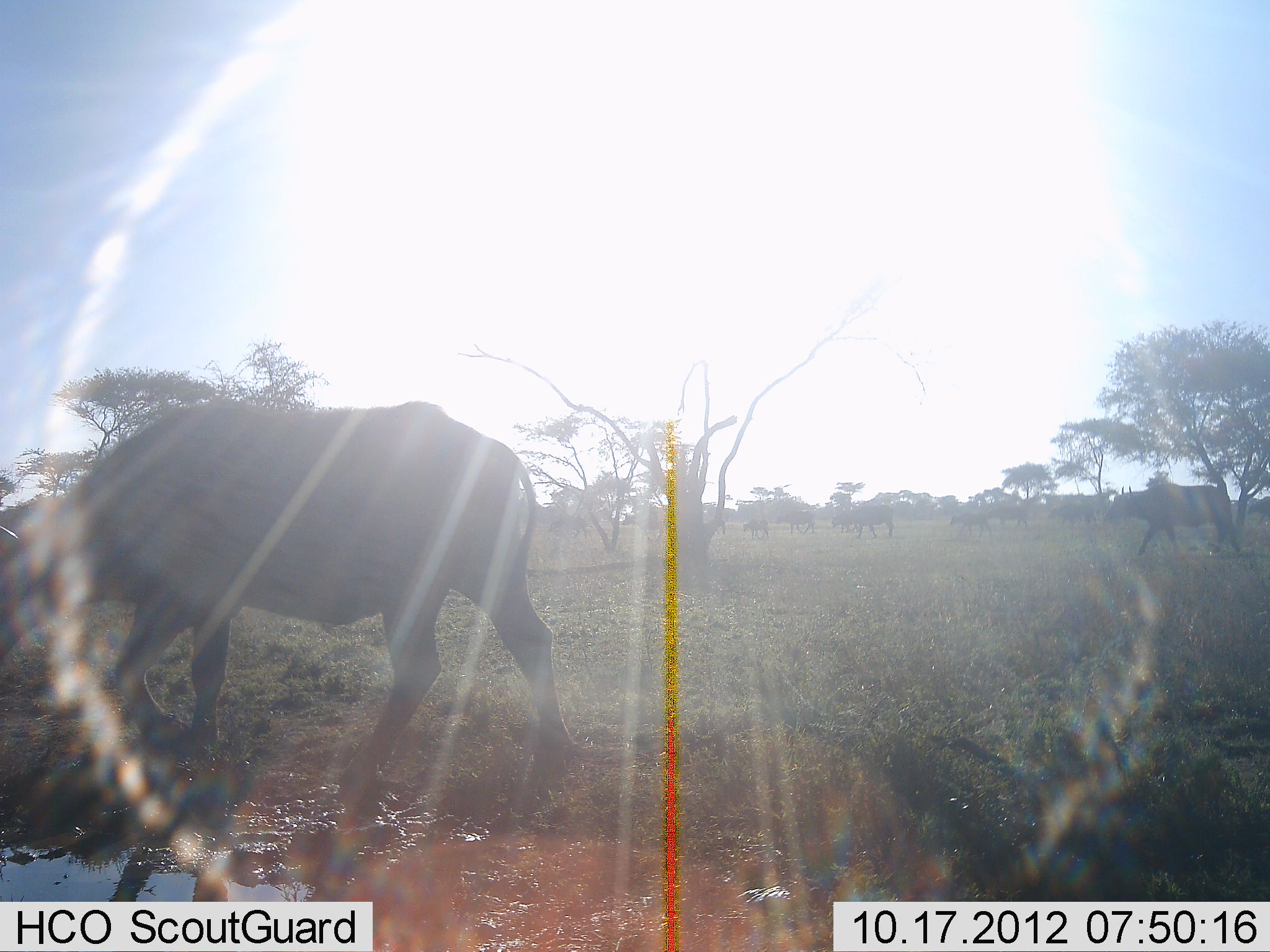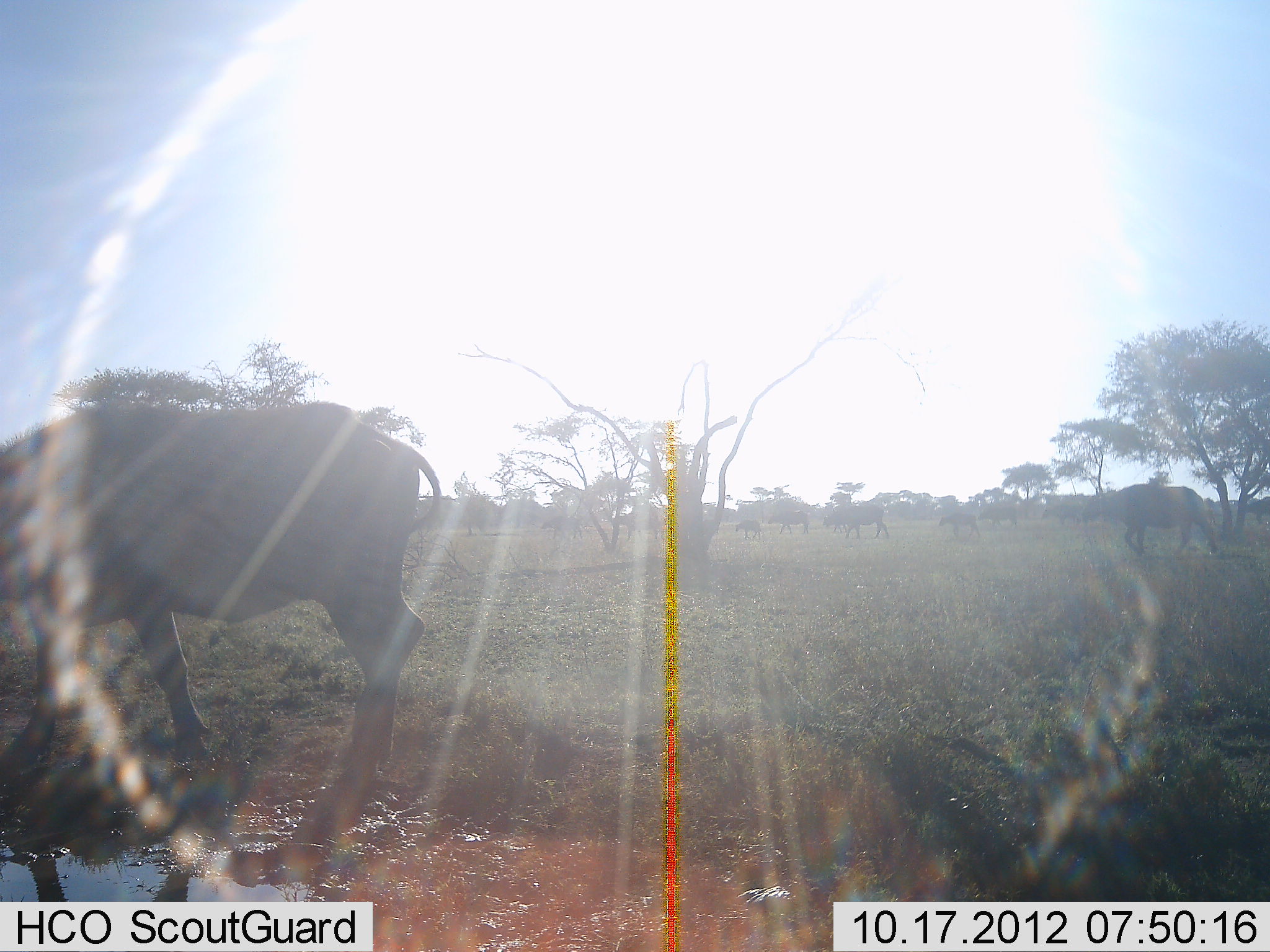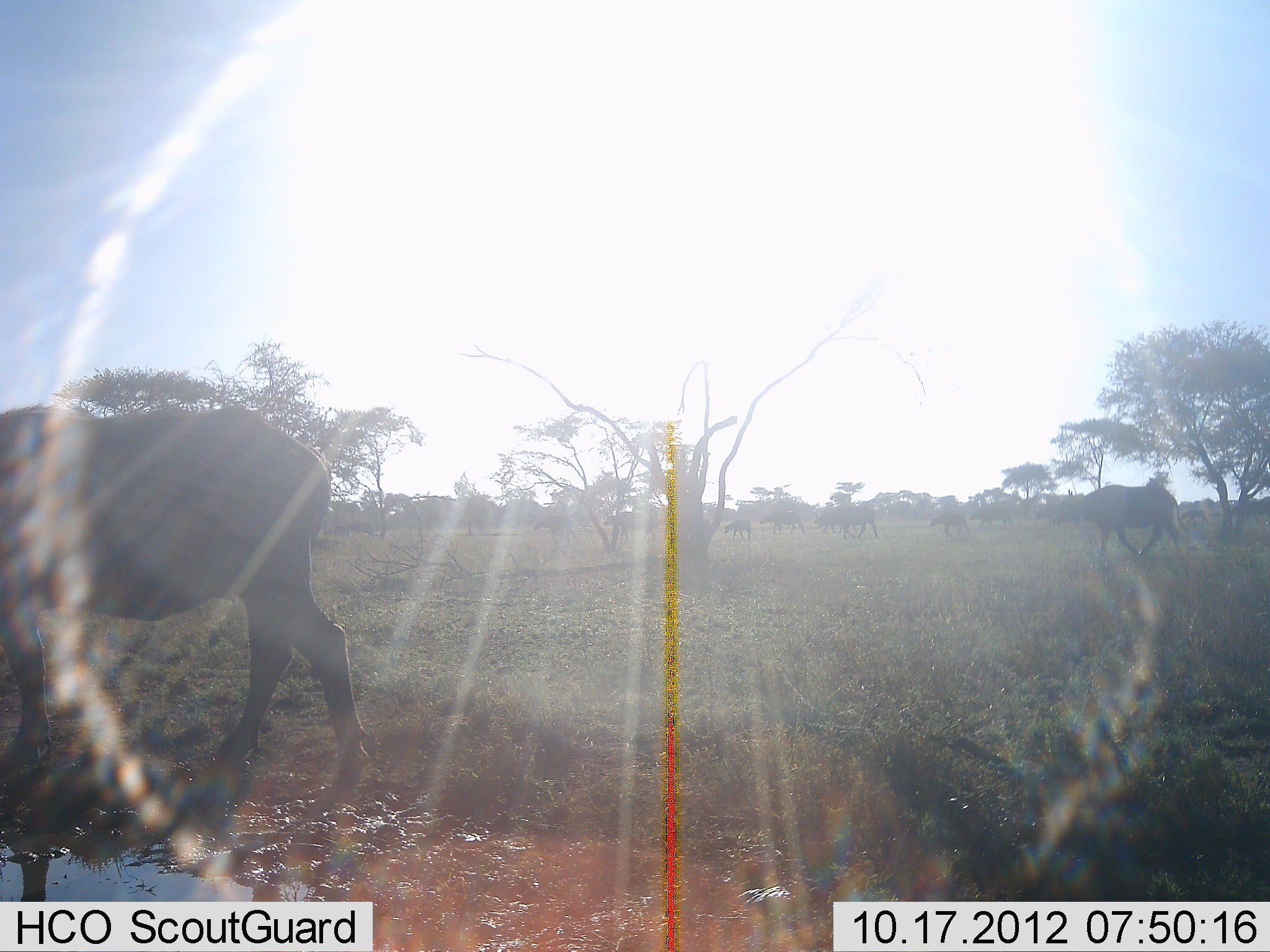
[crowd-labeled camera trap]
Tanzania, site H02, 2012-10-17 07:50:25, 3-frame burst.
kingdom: Animalia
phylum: Chordata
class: Mammalia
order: Artiodactyla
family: Bovidae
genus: Syncerus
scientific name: Syncerus caffer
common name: cape buffalo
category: buffalo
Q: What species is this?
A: Buffalo (cape buffalo) (Syncerus caffer).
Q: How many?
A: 11-50.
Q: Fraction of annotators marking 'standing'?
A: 10%.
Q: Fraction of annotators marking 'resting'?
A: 0%.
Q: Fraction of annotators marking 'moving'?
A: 90%.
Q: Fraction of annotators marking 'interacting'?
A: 0%.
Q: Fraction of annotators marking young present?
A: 30%.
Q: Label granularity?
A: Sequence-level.